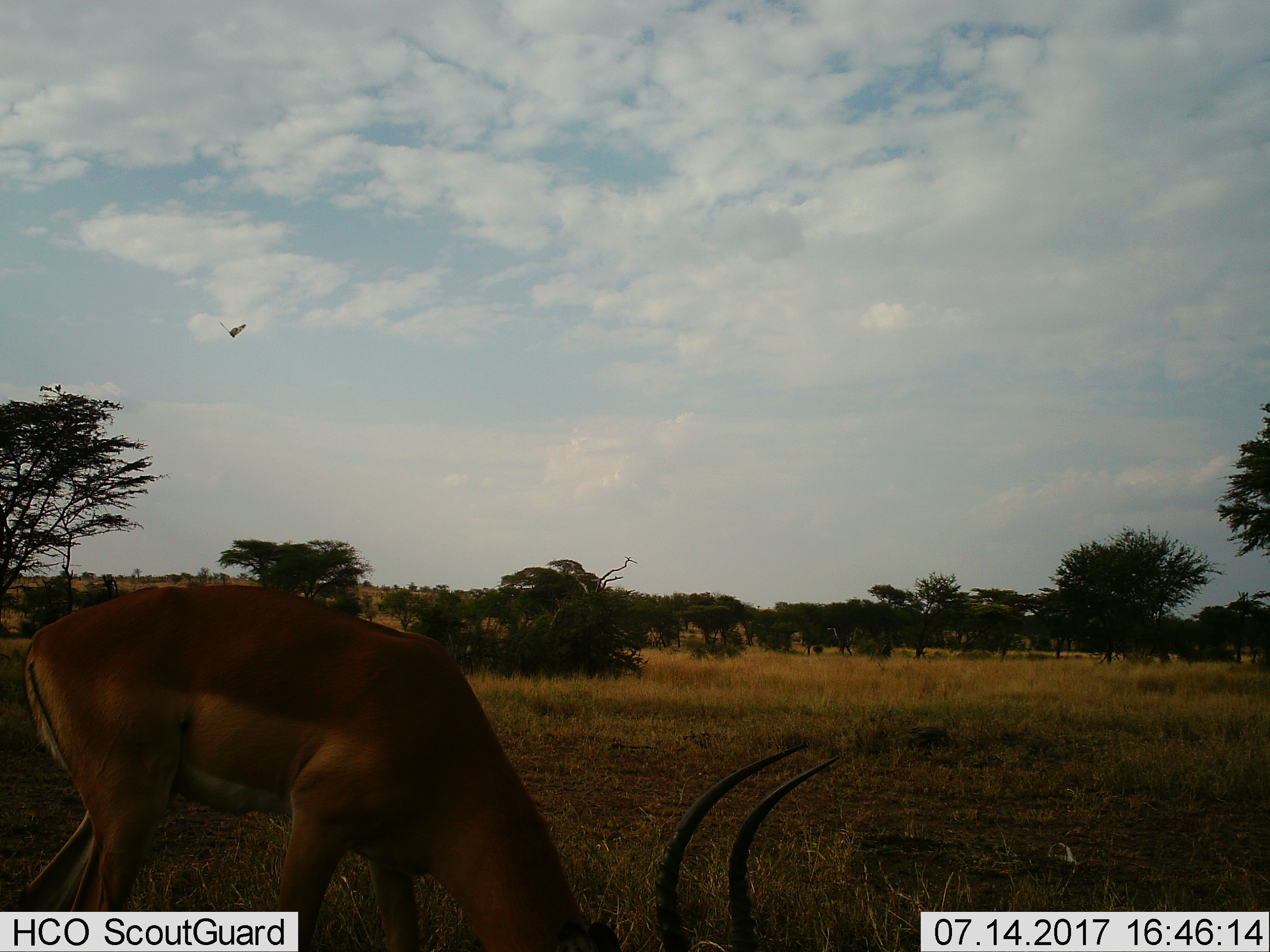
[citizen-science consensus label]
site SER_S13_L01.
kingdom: Animalia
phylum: Chordata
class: Mammalia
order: Artiodactyla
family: Bovidae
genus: Aepyceros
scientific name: Aepyceros melampus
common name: impala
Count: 1.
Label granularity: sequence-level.